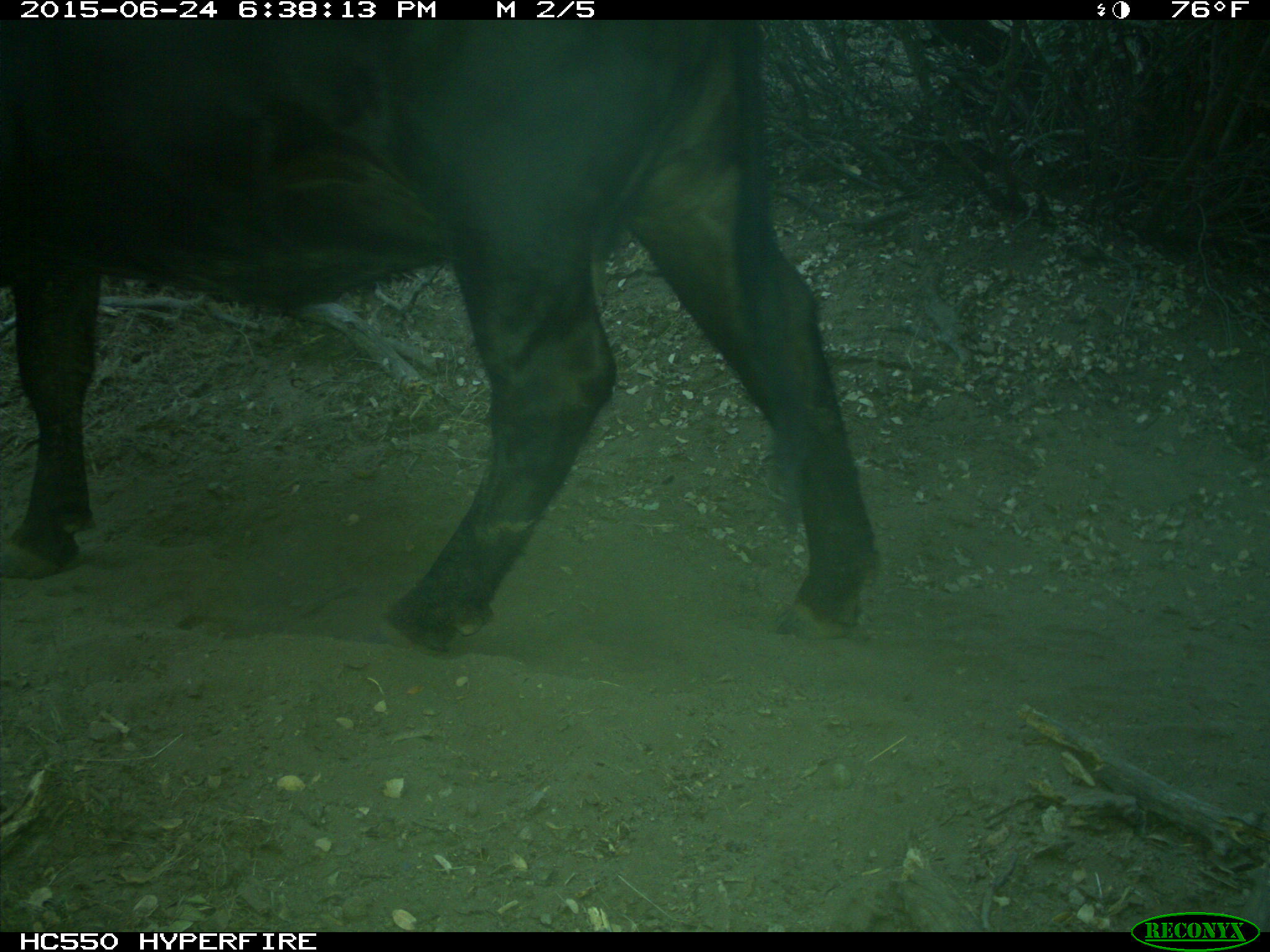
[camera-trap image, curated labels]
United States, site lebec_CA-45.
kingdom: Animalia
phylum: Chordata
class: Mammalia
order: Artiodactyla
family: Bovidae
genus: Bos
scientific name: Bos taurus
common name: domestic cow